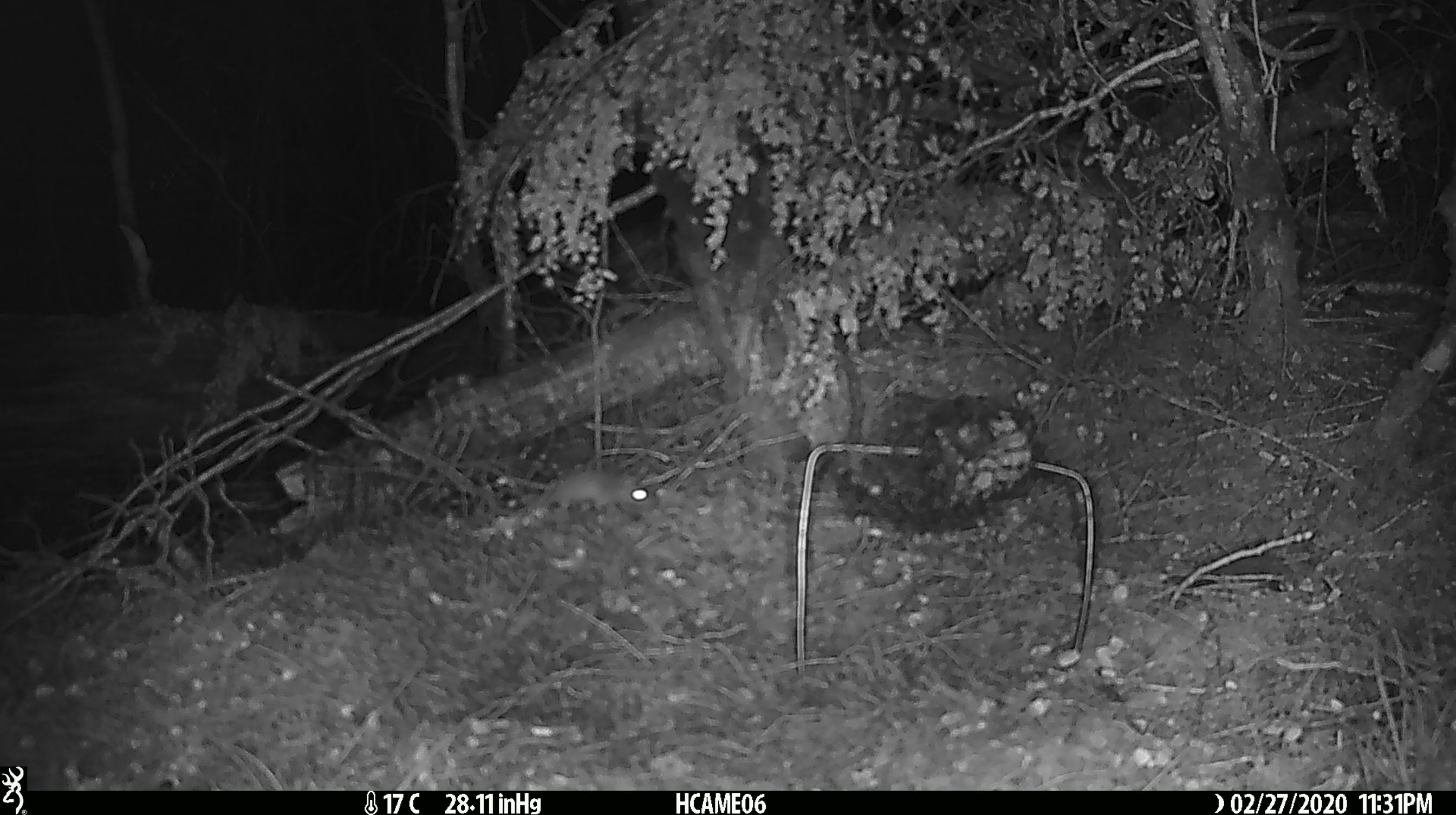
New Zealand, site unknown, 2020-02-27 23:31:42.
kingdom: Animalia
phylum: Chordata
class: Mammalia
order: Rodentia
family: Muridae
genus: Mus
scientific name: Mus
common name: mouse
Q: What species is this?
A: Mouse (Mus).